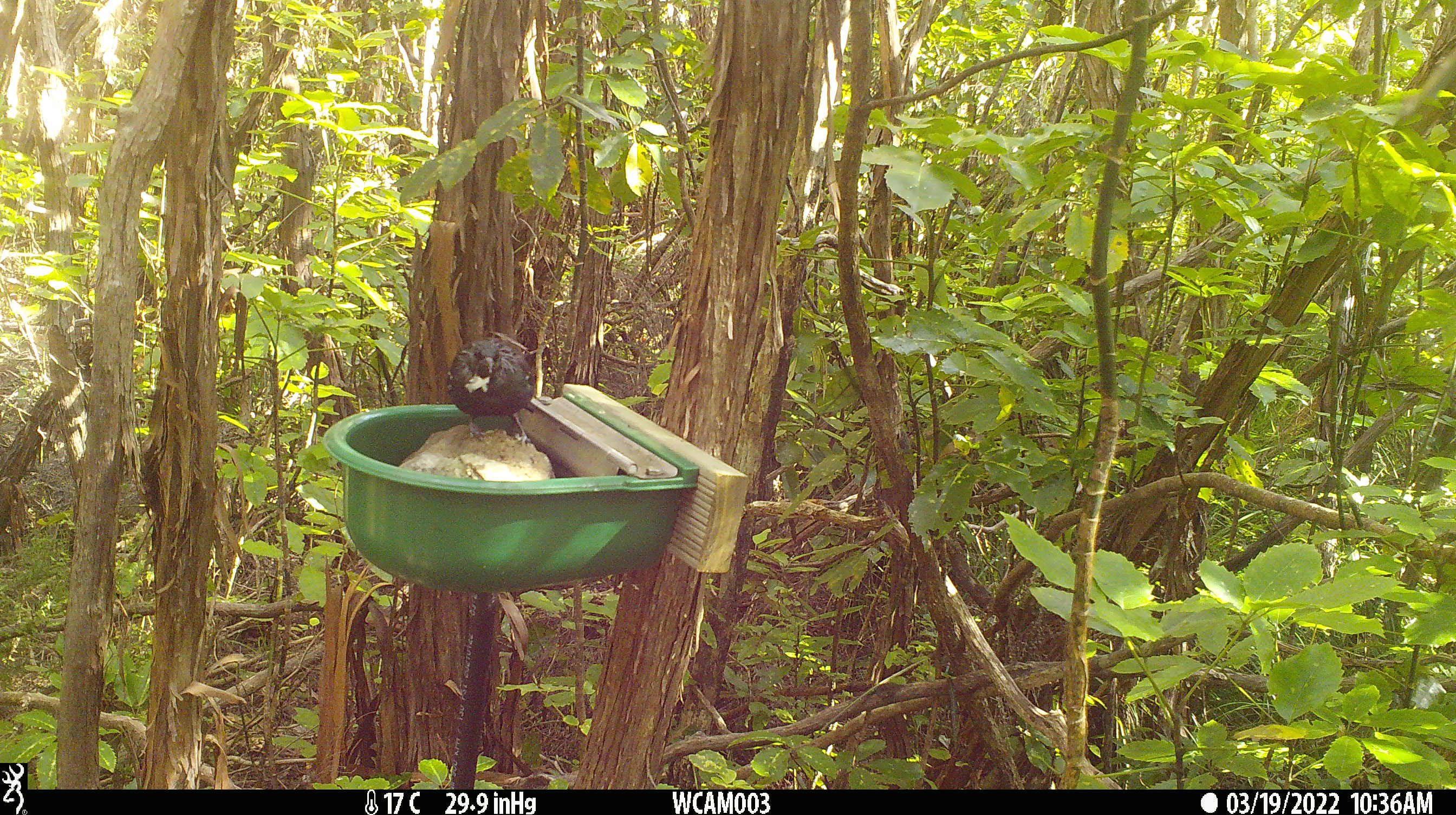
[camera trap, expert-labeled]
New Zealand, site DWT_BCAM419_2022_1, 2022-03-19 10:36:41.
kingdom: Animalia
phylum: Chordata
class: Aves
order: Passeriformes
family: Meliphagidae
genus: Prosthemadera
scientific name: Prosthemadera novaeseelandiae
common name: tui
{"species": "tui (Prosthemadera novaeseelandiae)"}